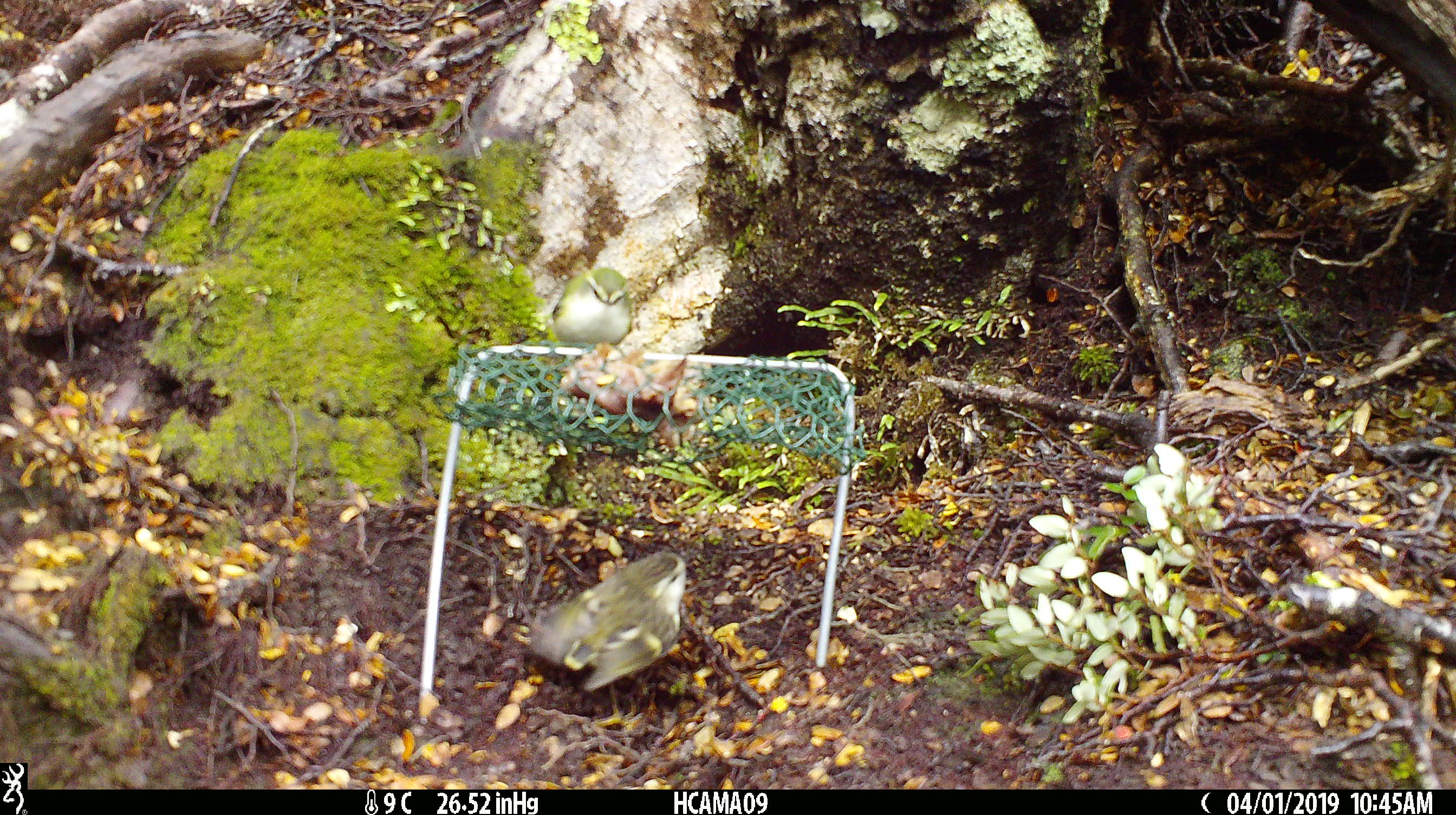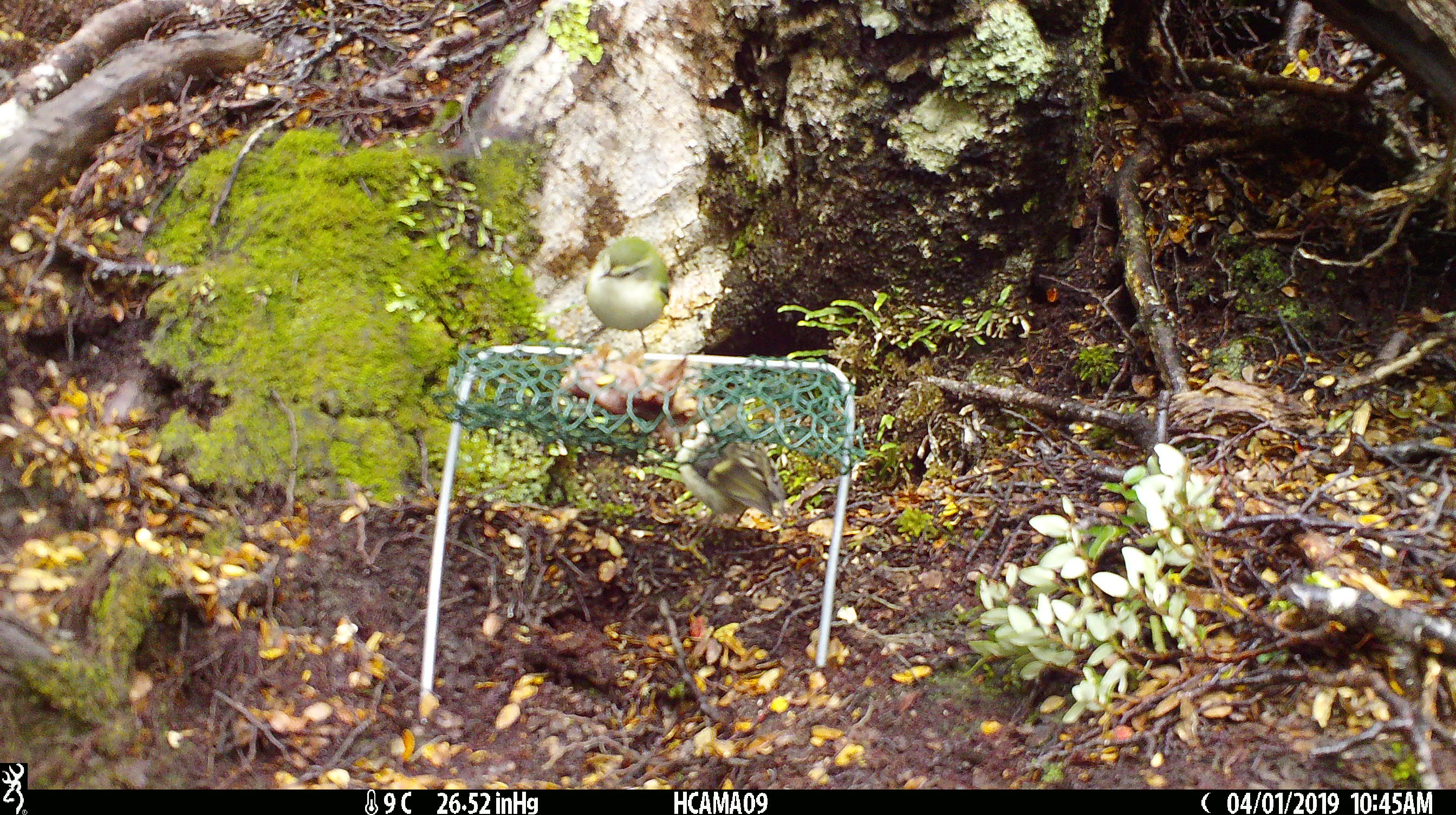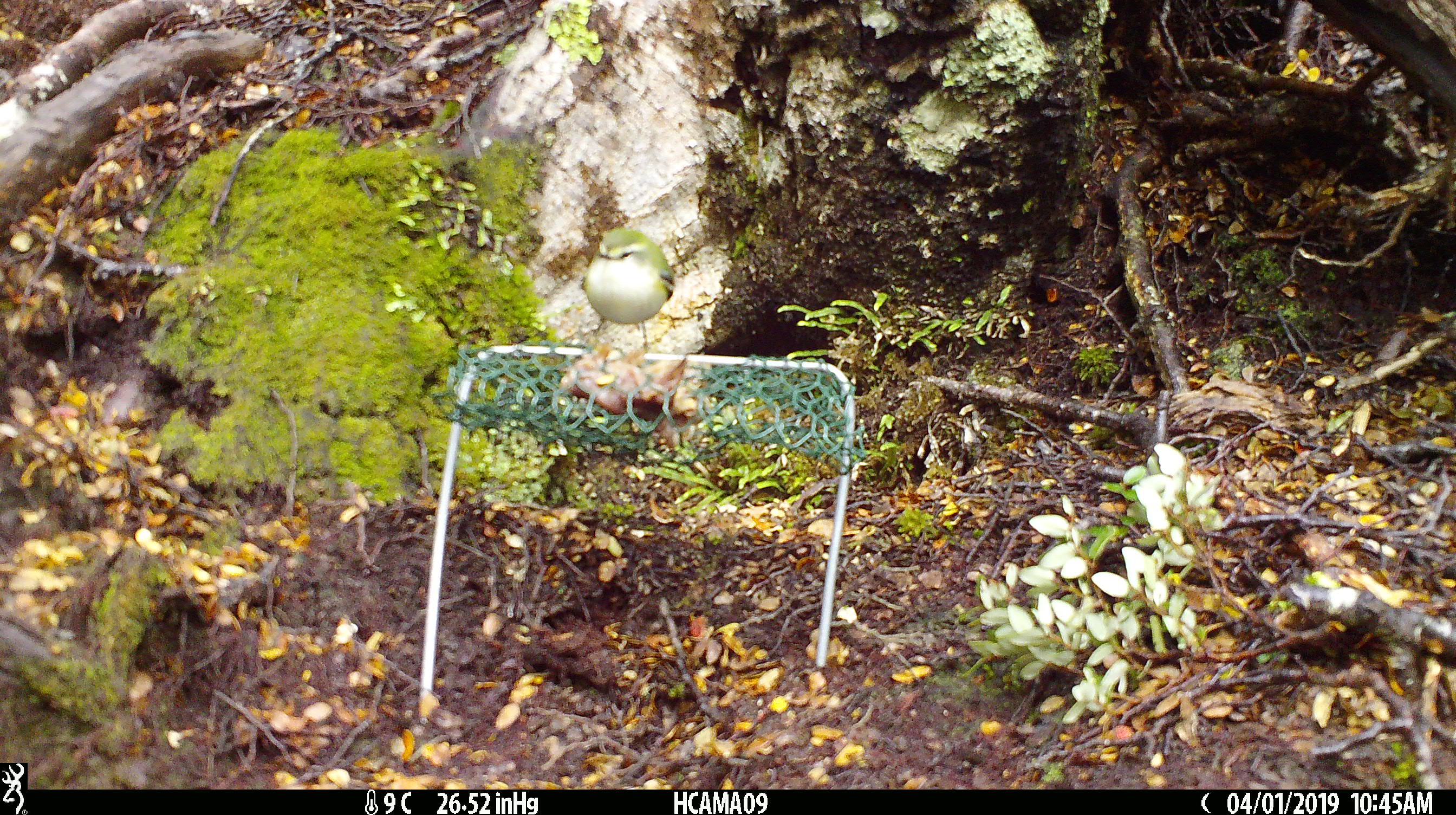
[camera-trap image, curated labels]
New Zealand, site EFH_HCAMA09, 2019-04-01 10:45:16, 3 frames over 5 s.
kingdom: Animalia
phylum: Chordata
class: Aves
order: Passeriformes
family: Acanthisittidae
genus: Acanthisitta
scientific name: Acanthisitta chloris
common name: rifleman